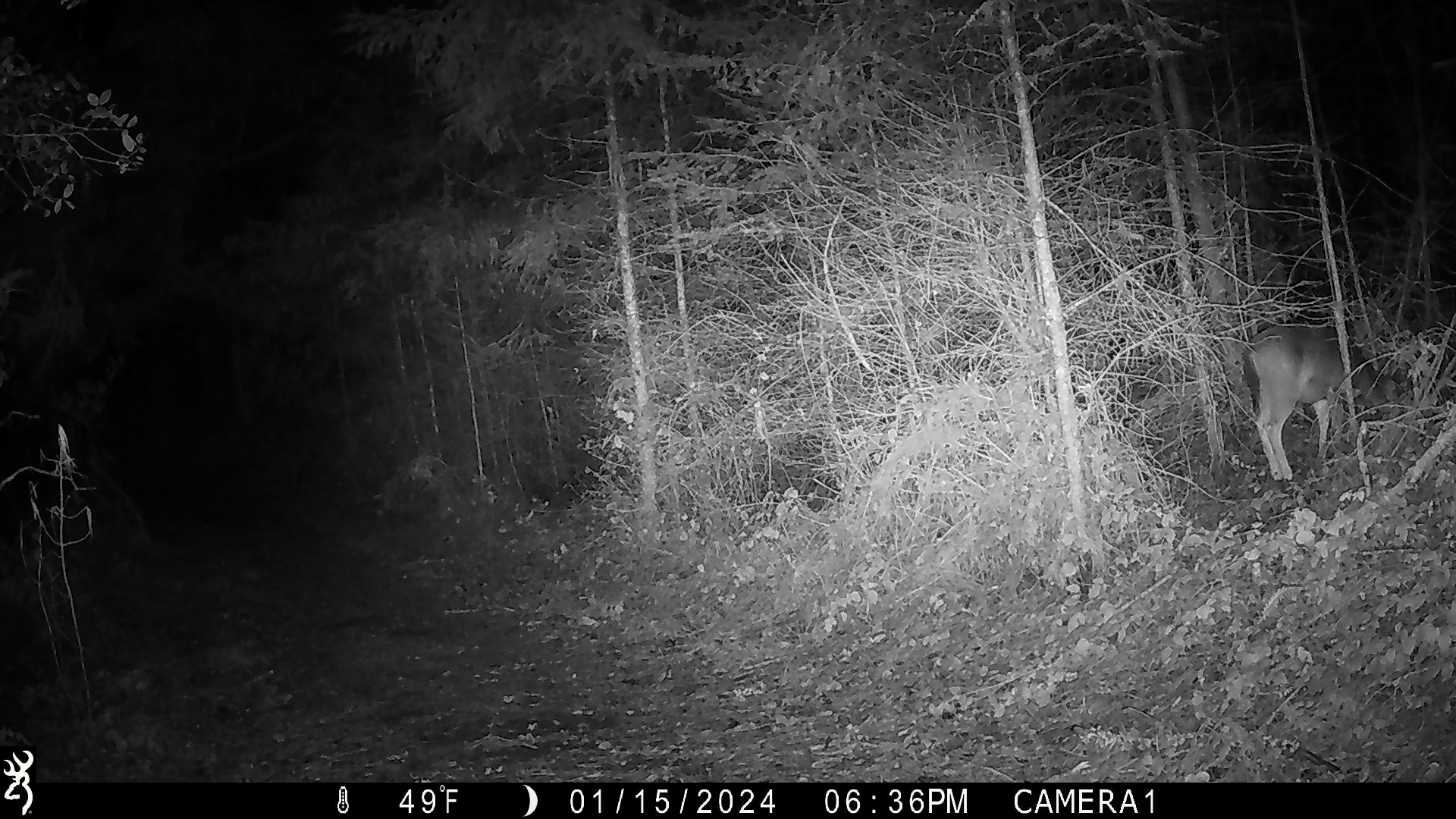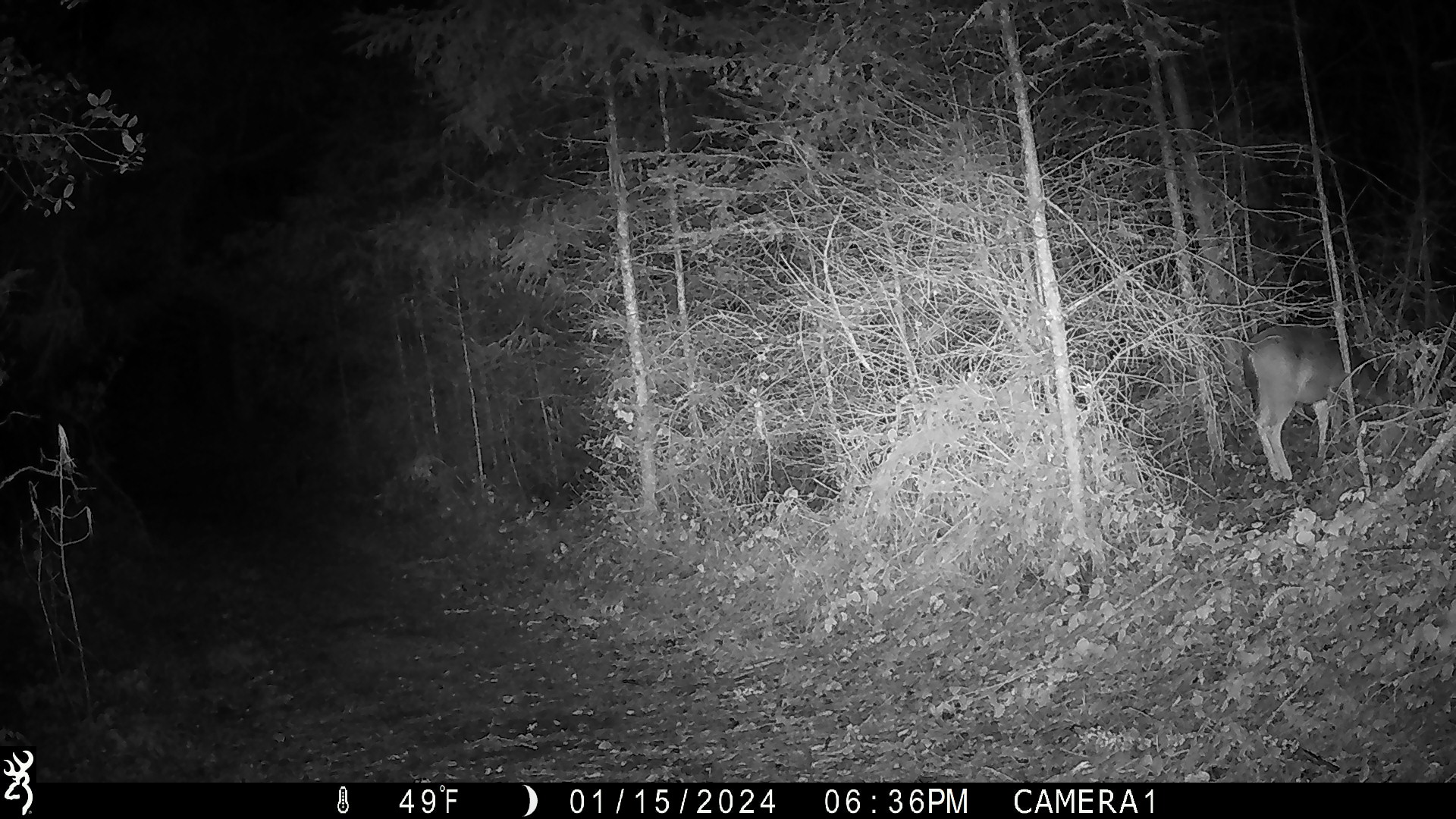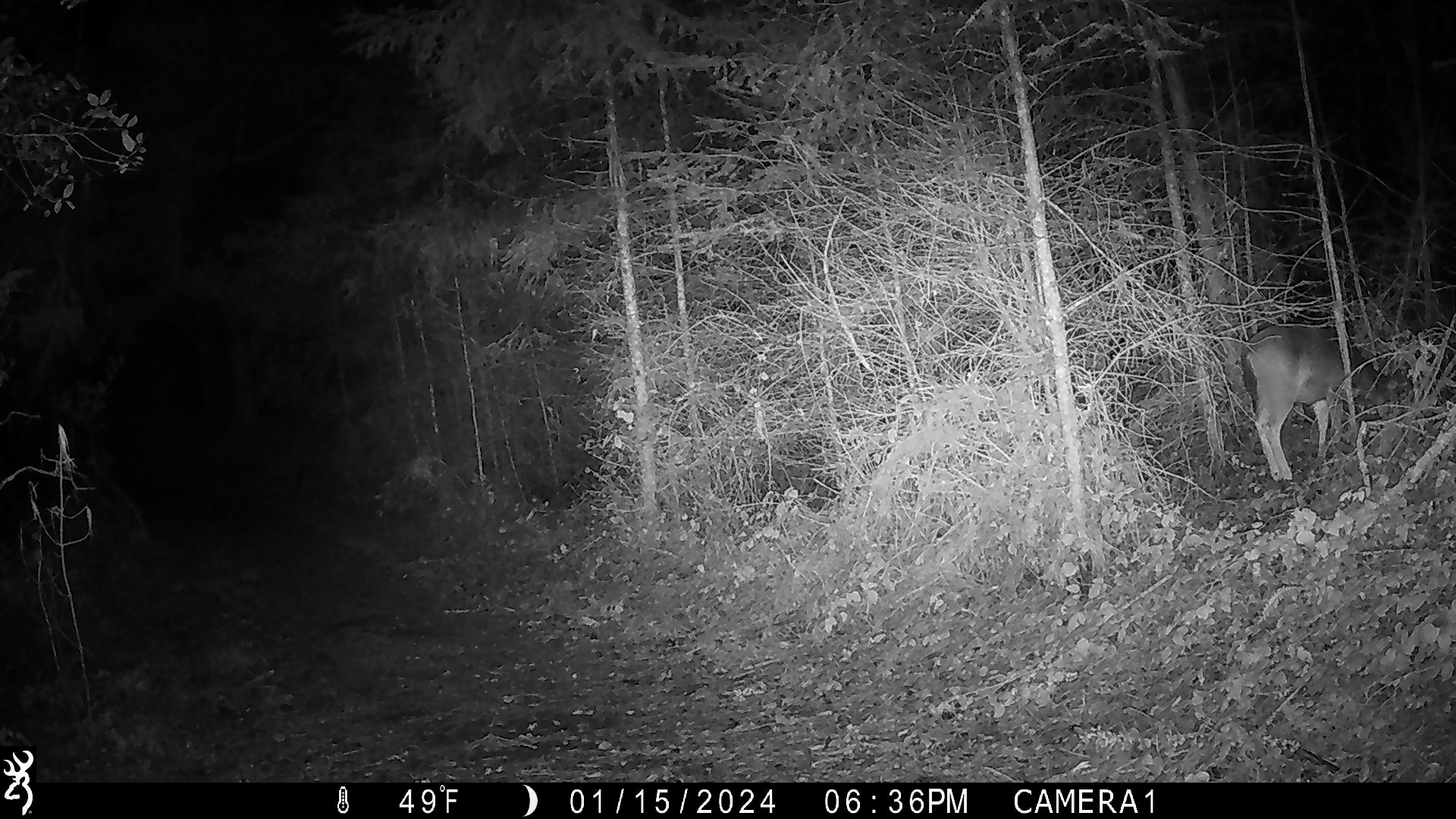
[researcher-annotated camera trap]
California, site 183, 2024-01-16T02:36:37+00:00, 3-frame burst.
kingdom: Animalia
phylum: Chordata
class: Mammalia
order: Artiodactyla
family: Cervidae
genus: Odocoileus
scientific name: Odocoileus hemionus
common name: mule deer